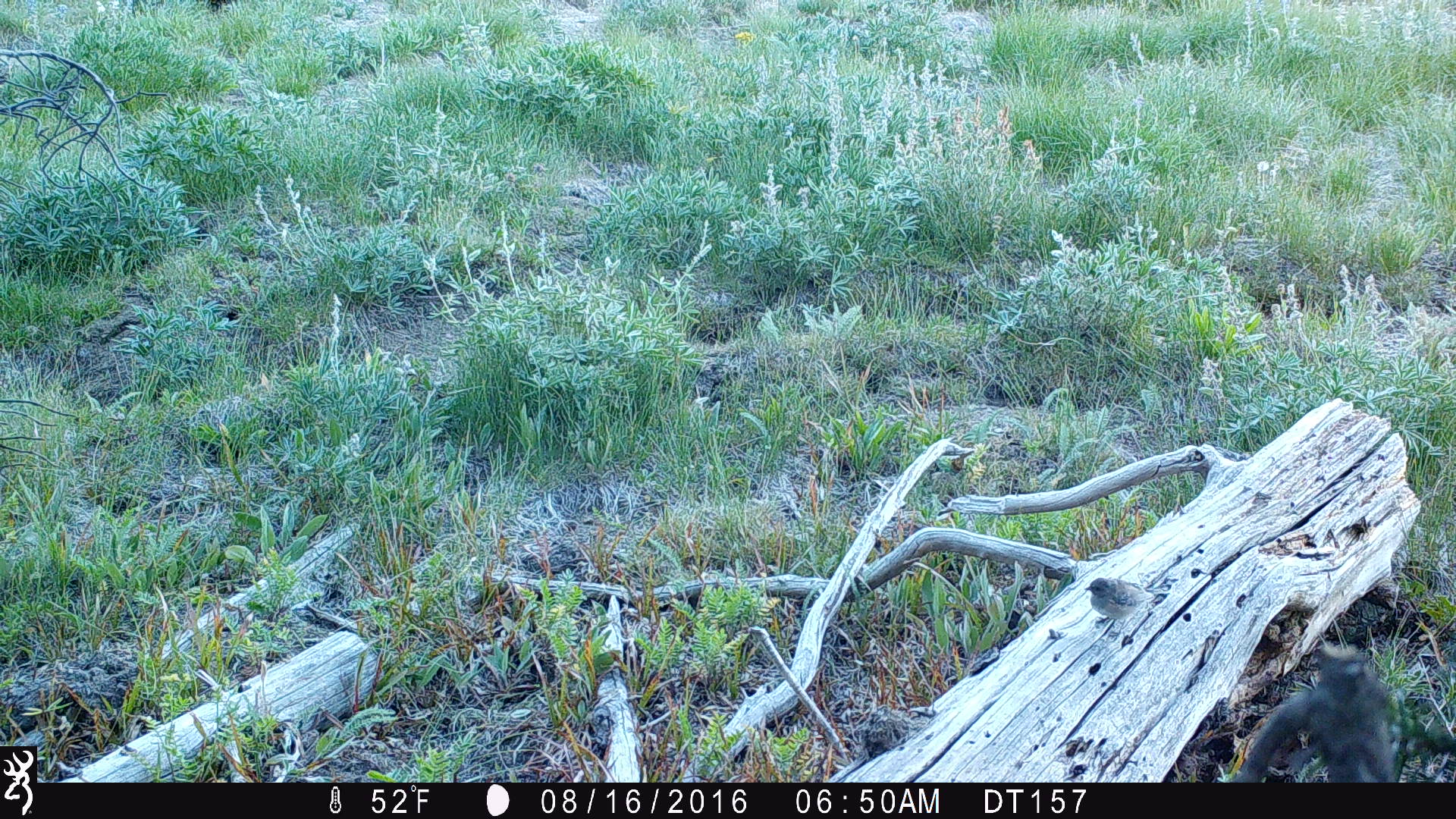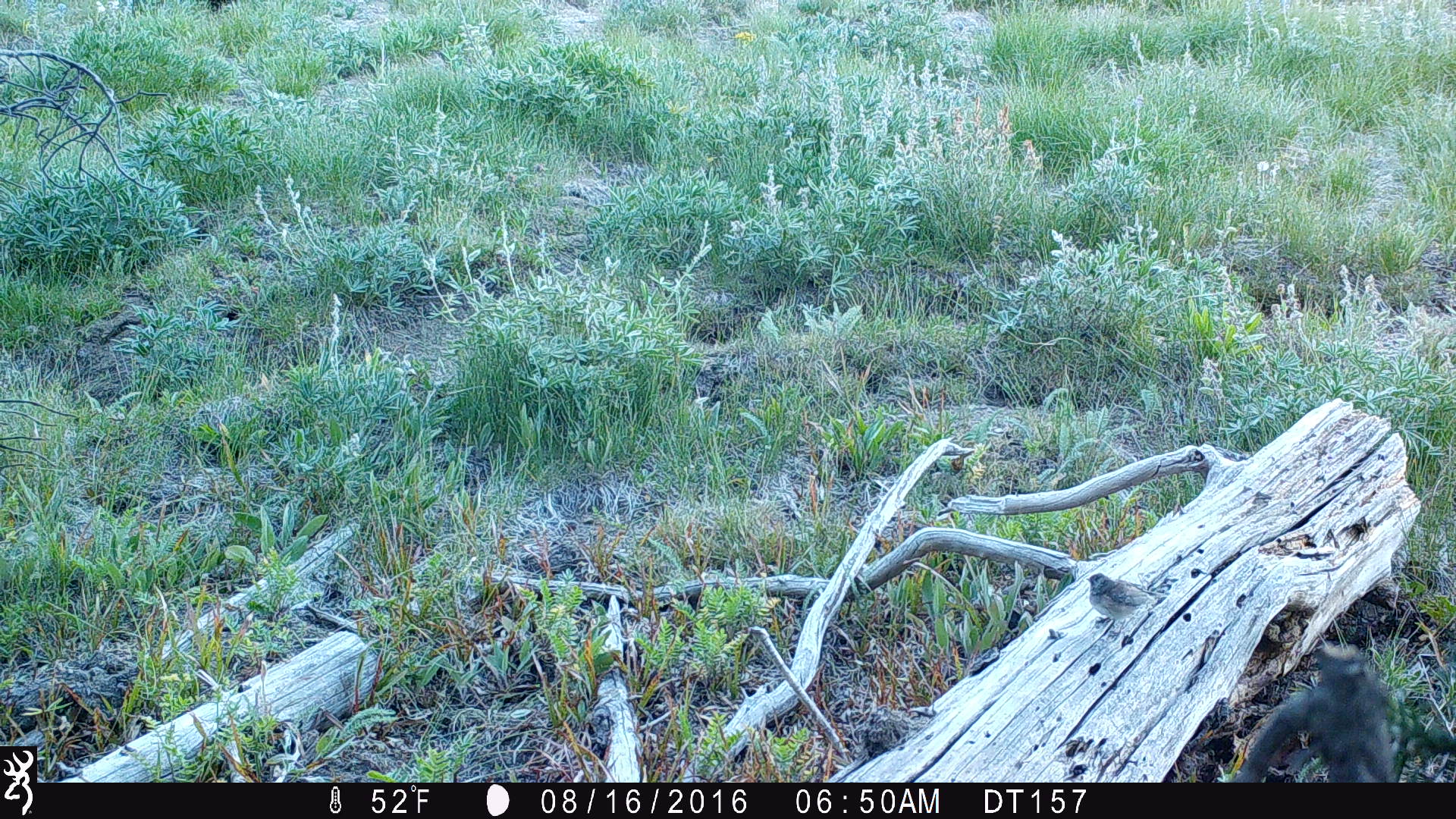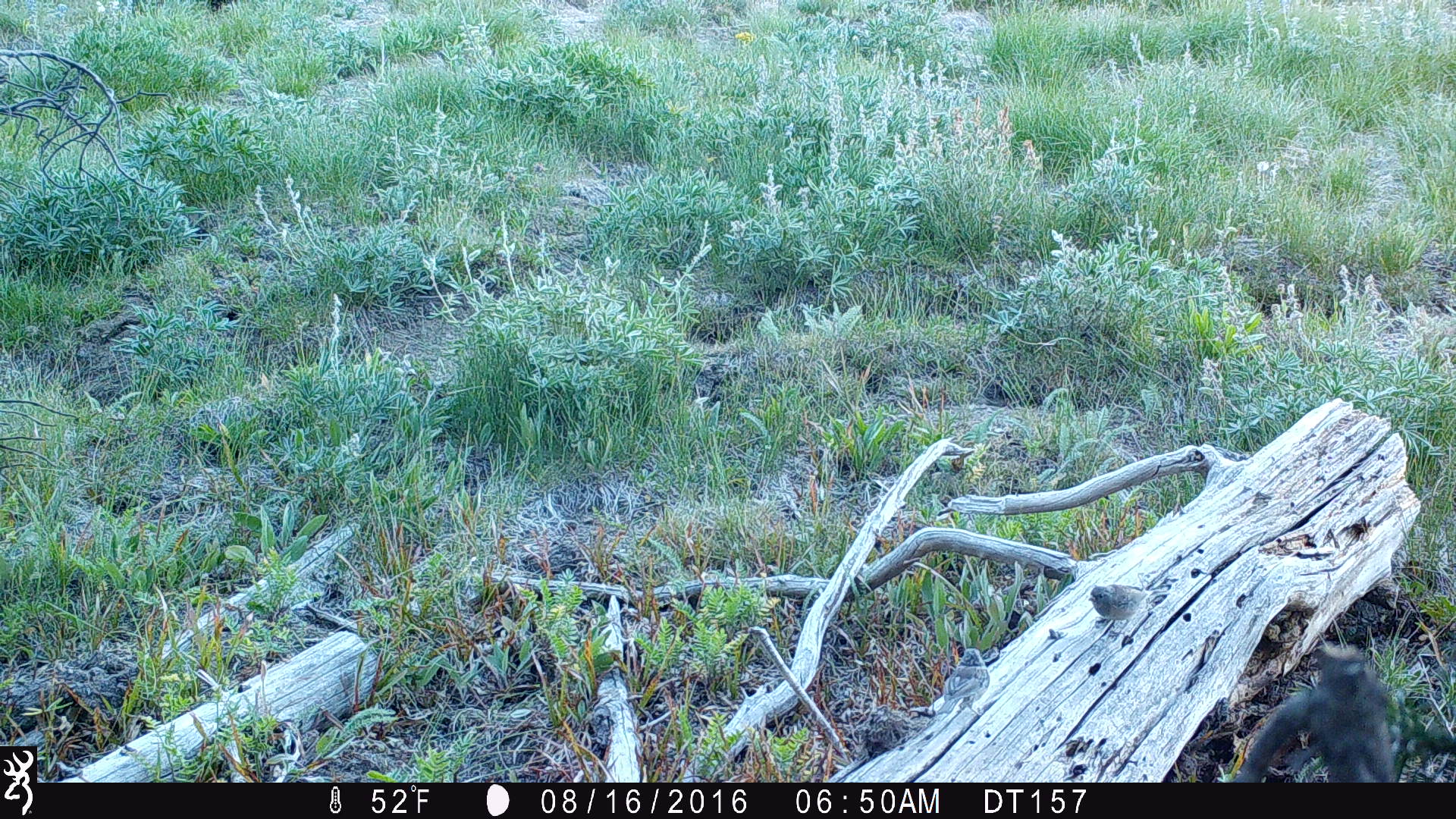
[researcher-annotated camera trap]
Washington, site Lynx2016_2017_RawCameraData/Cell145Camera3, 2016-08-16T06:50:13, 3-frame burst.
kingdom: Animalia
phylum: Chordata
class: Aves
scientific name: Aves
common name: birds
Aves (birds). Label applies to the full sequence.